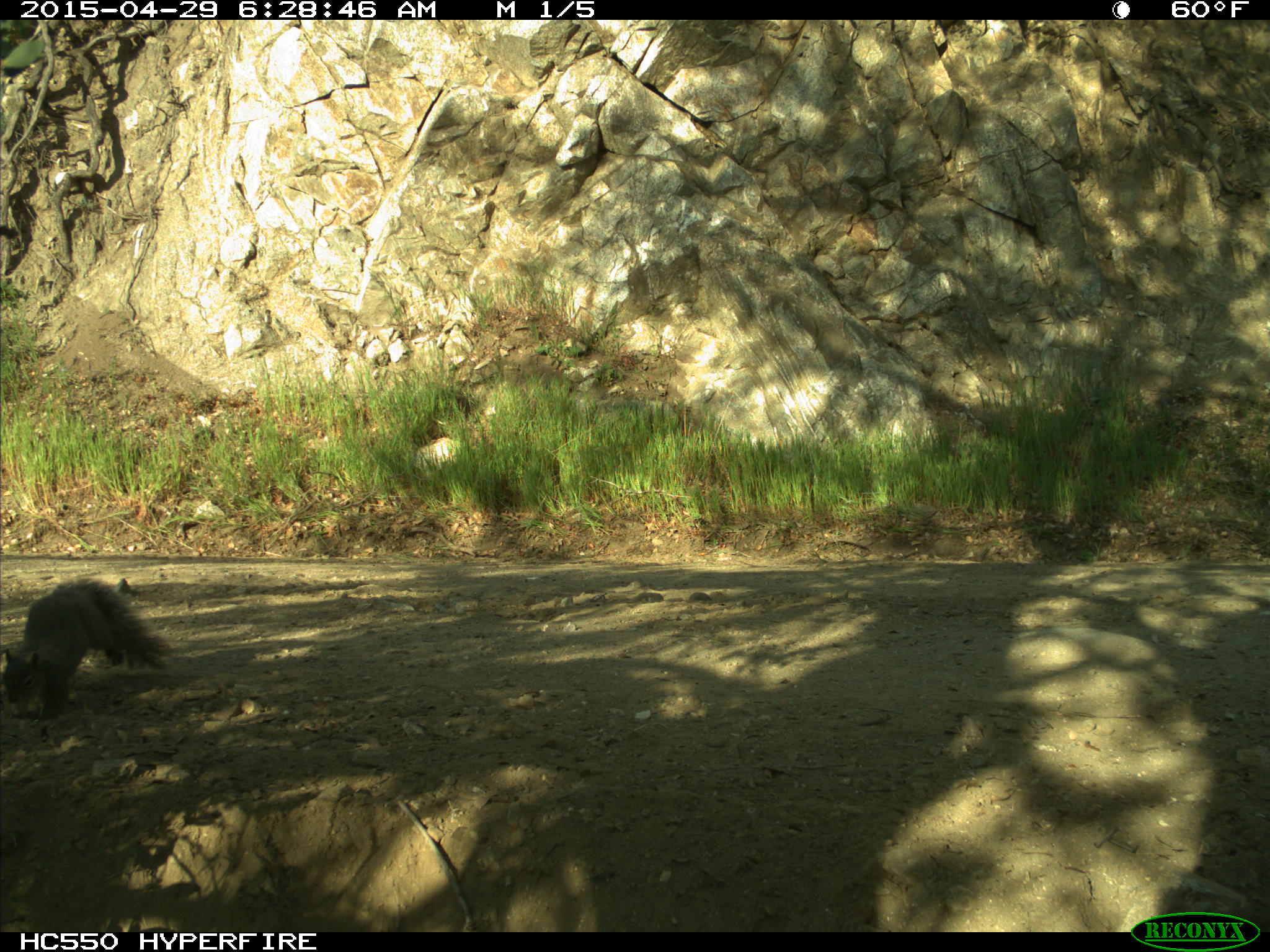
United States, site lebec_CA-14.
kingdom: Animalia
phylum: Chordata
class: Mammalia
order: Rodentia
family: Sciuridae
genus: Sciurus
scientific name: Sciurus carolinensis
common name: eastern gray squirrel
Sciurus carolinensis (eastern gray squirrel).